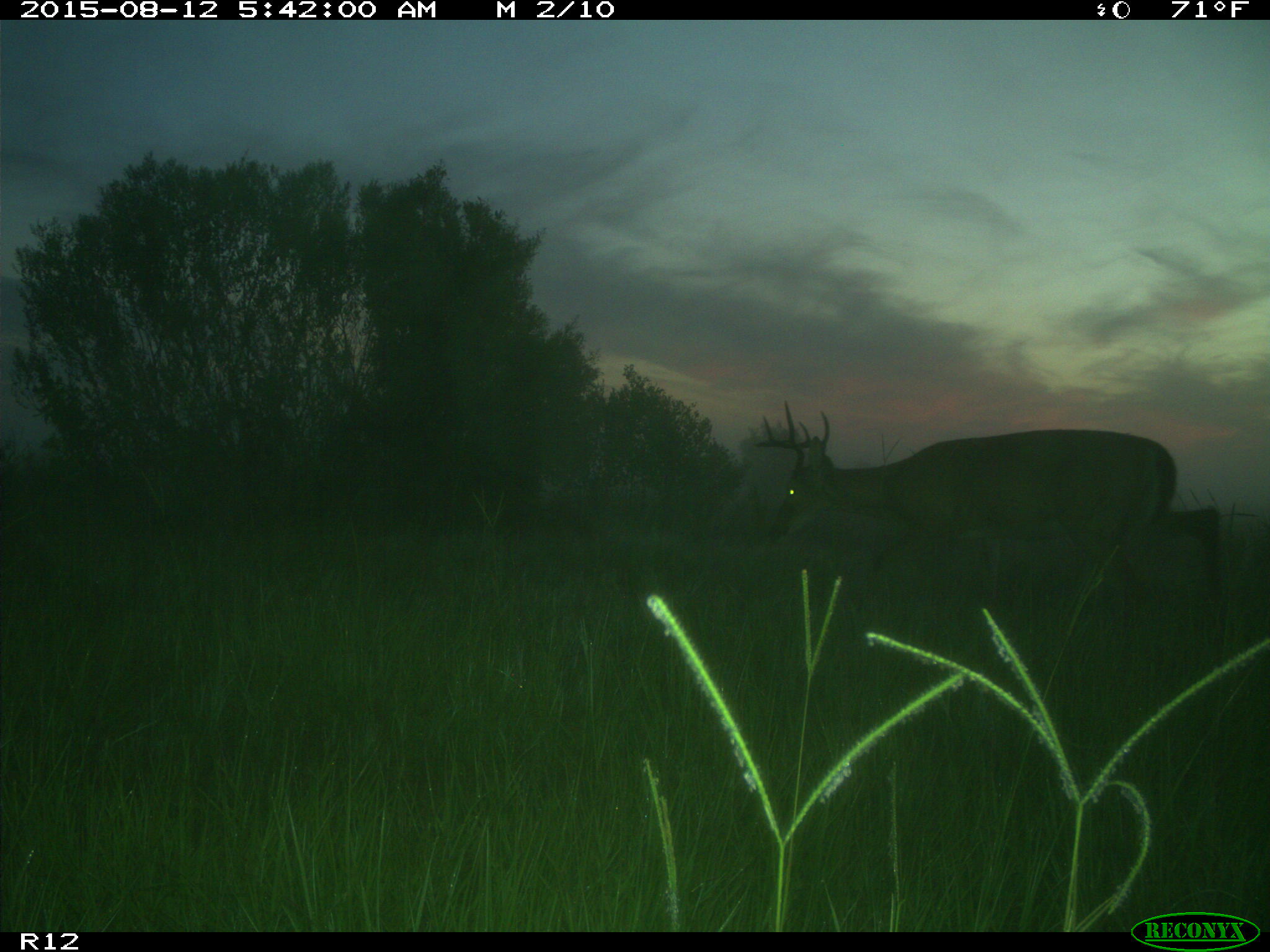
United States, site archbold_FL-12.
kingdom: Animalia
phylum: Chordata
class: Mammalia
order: Artiodactyla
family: Cervidae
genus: Odocoileus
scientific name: Odocoileus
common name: deer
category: unidentified deer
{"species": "unidentified deer (deer) (Odocoileus)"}